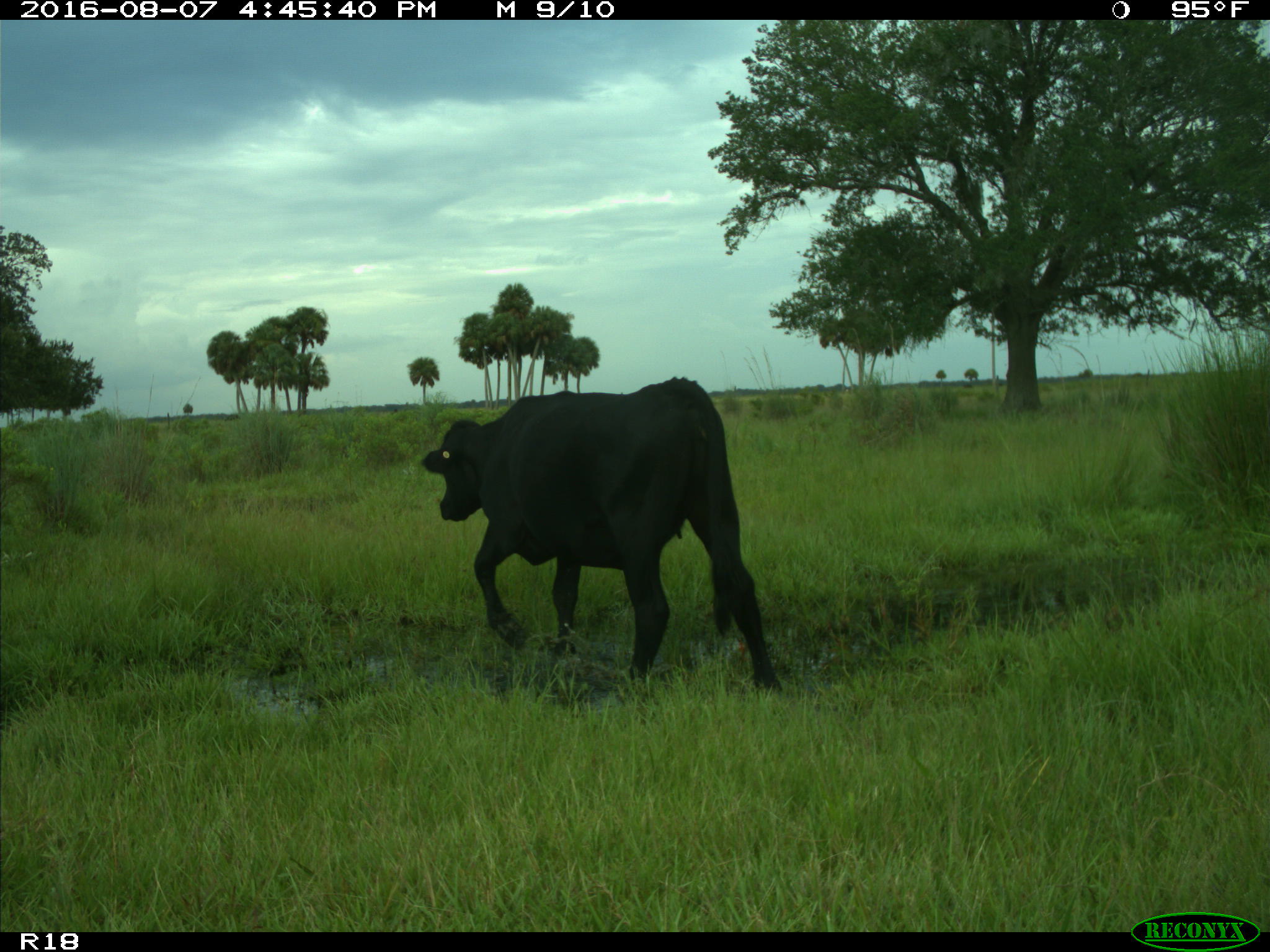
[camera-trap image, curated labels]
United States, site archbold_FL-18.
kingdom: Animalia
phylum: Chordata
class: Mammalia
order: Artiodactyla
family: Bovidae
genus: Bos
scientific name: Bos taurus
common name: domestic cow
Bos taurus (domestic cow).